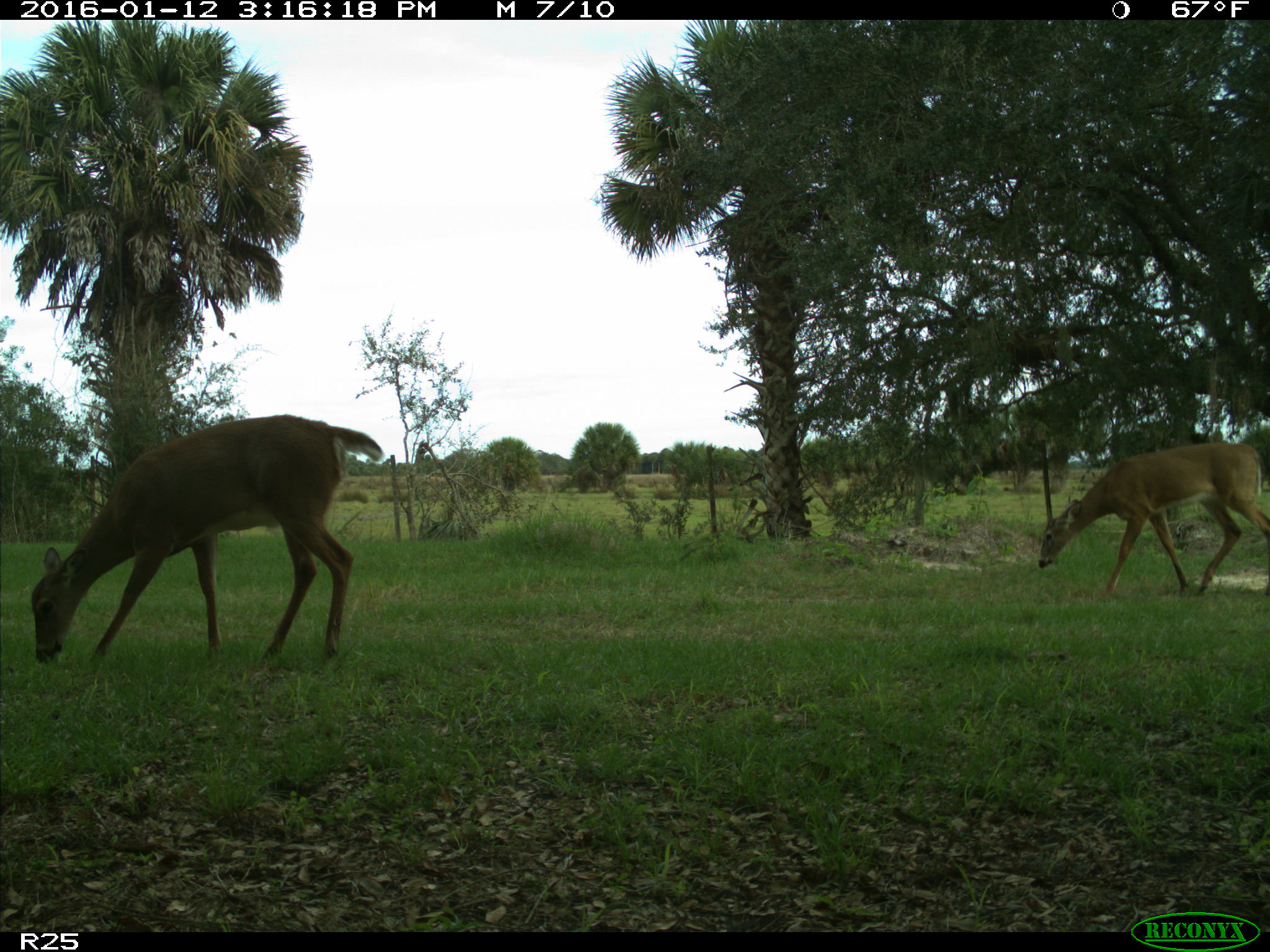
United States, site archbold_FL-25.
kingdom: Animalia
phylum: Chordata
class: Mammalia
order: Artiodactyla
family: Cervidae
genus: Odocoileus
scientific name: Odocoileus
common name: deer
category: unidentified deer